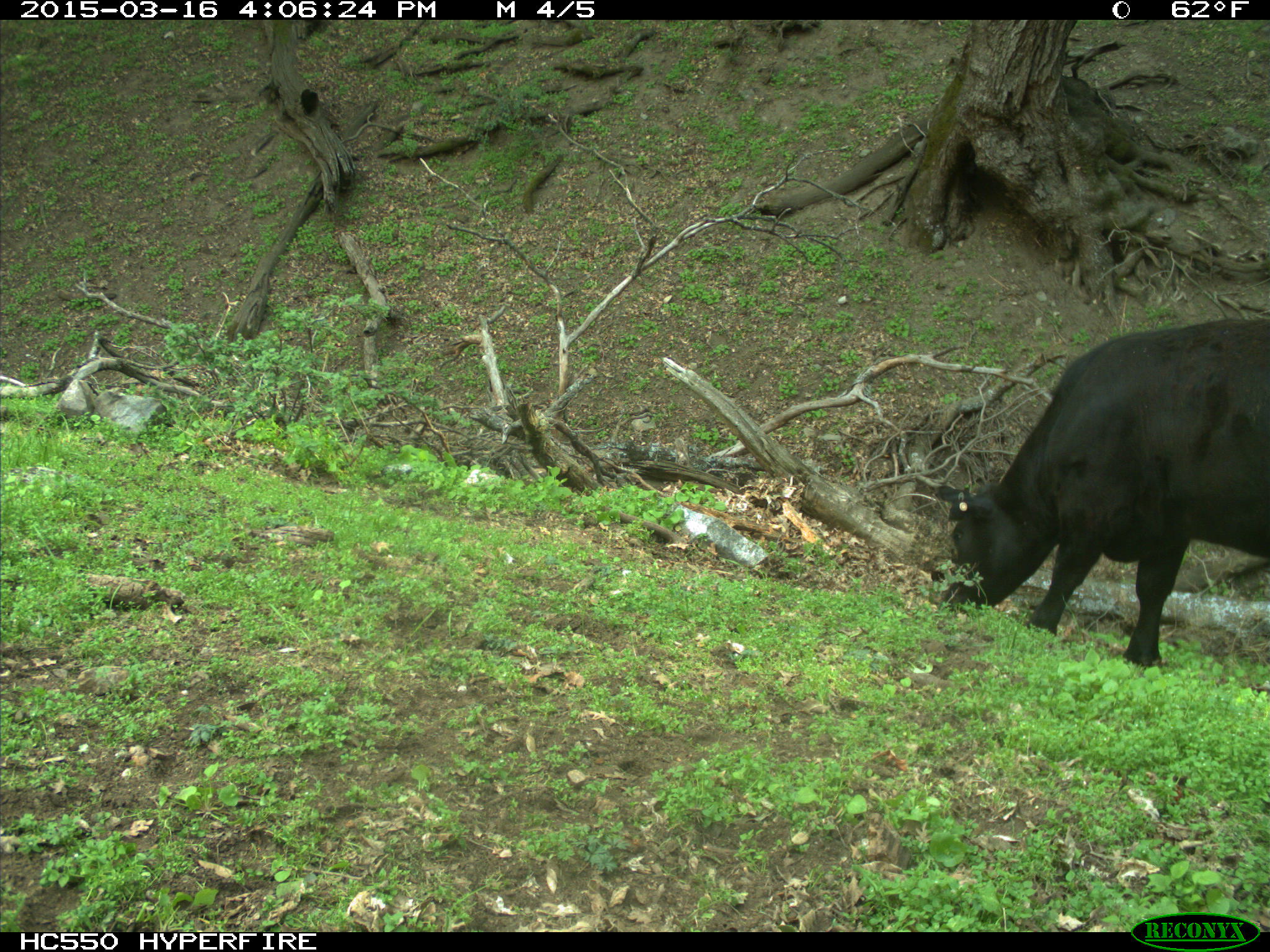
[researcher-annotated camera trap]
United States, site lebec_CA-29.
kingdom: Animalia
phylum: Chordata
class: Mammalia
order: Artiodactyla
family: Bovidae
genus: Bos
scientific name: Bos taurus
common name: domestic cow